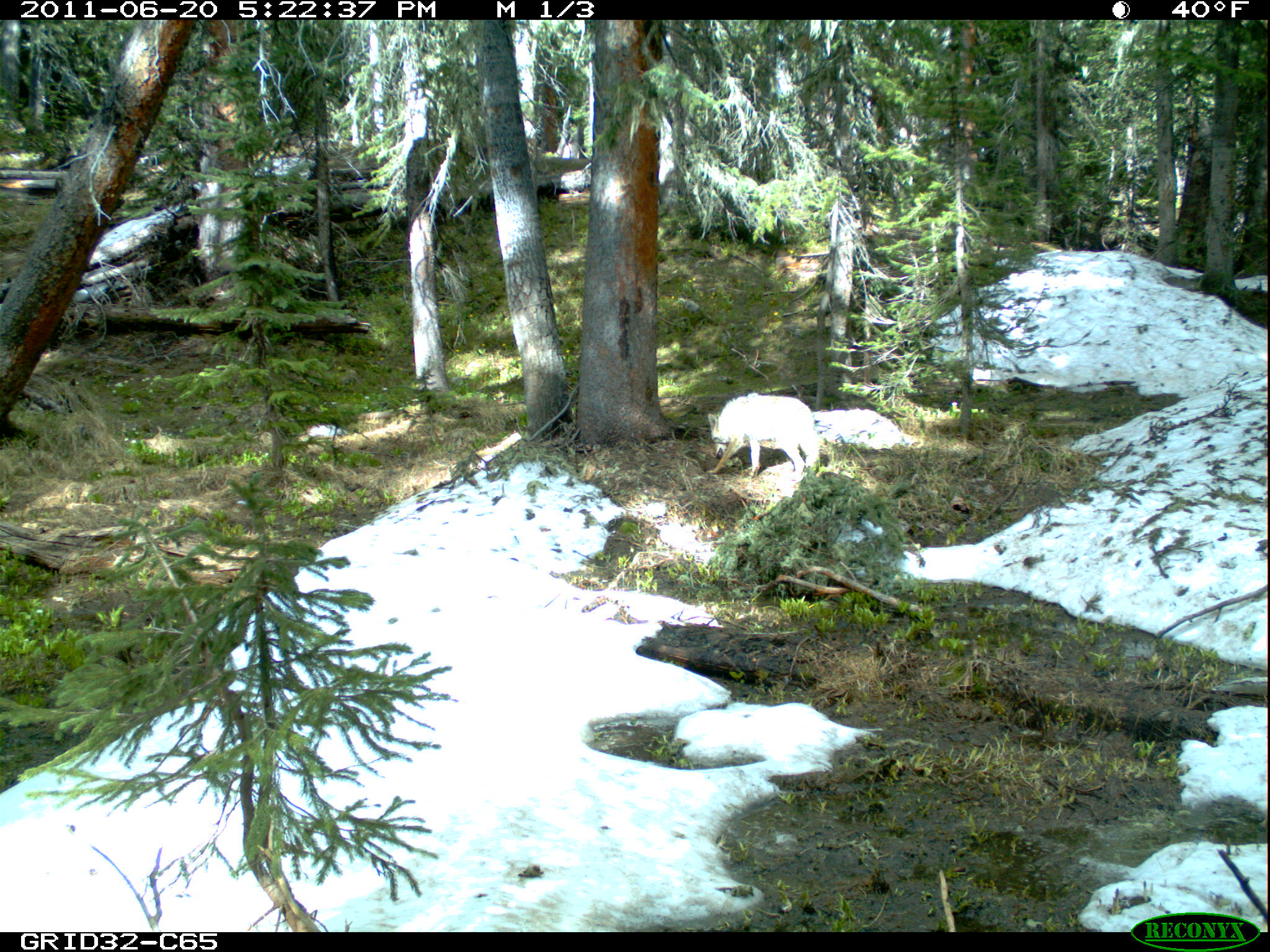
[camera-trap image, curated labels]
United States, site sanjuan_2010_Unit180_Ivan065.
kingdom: Animalia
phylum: Chordata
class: Mammalia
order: Carnivora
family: Canidae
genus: Canis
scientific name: Canis latrans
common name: coyote